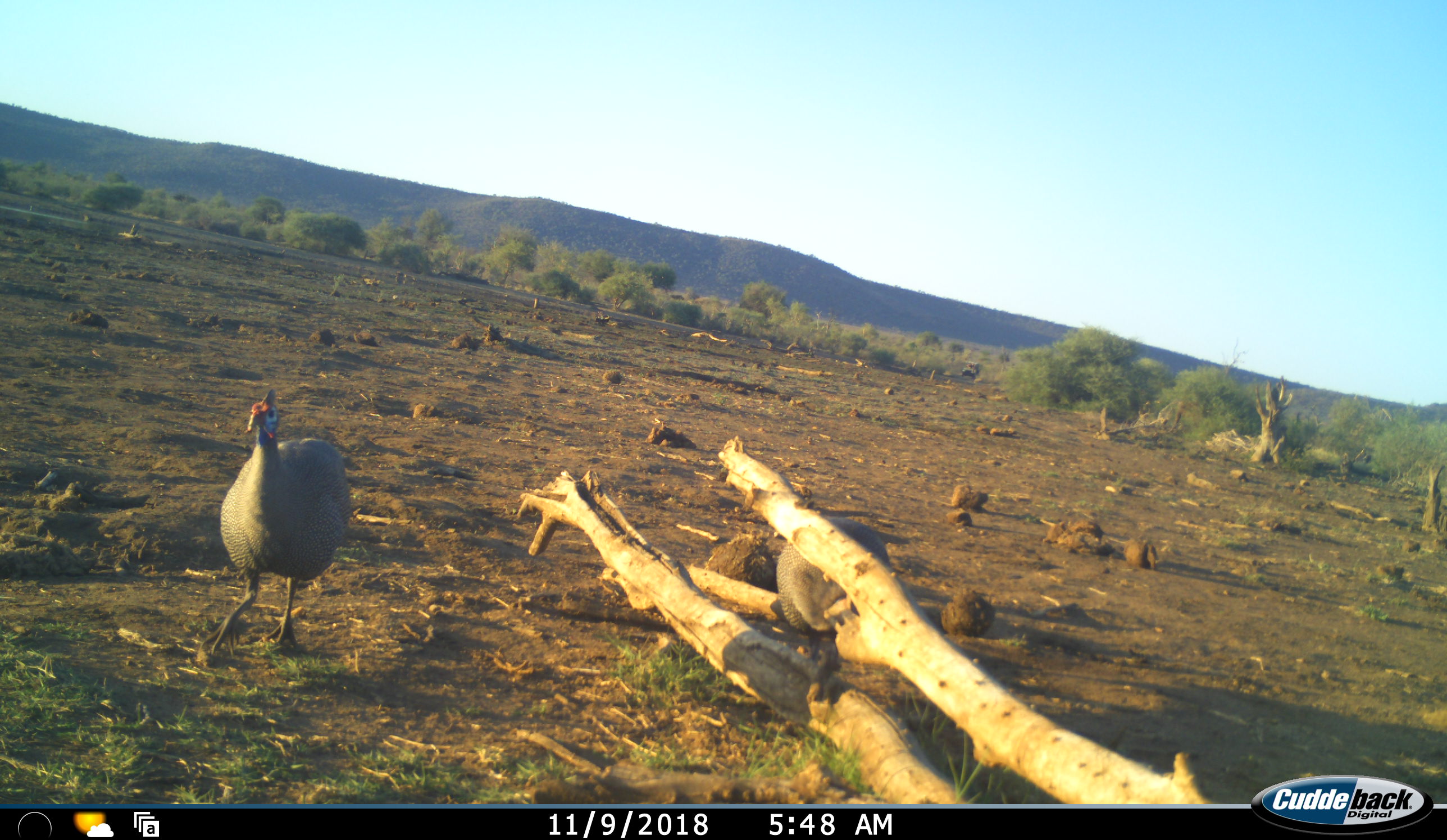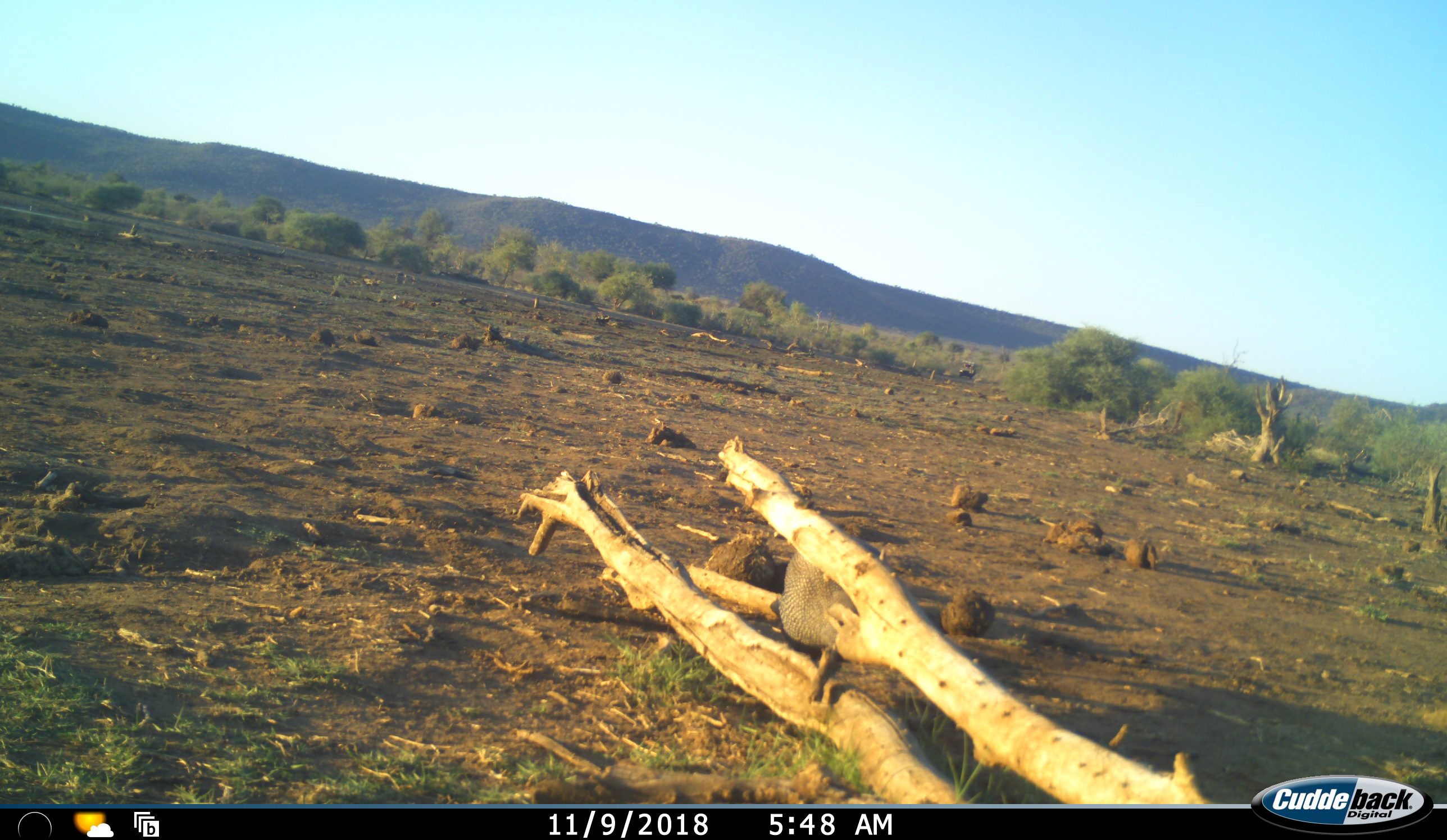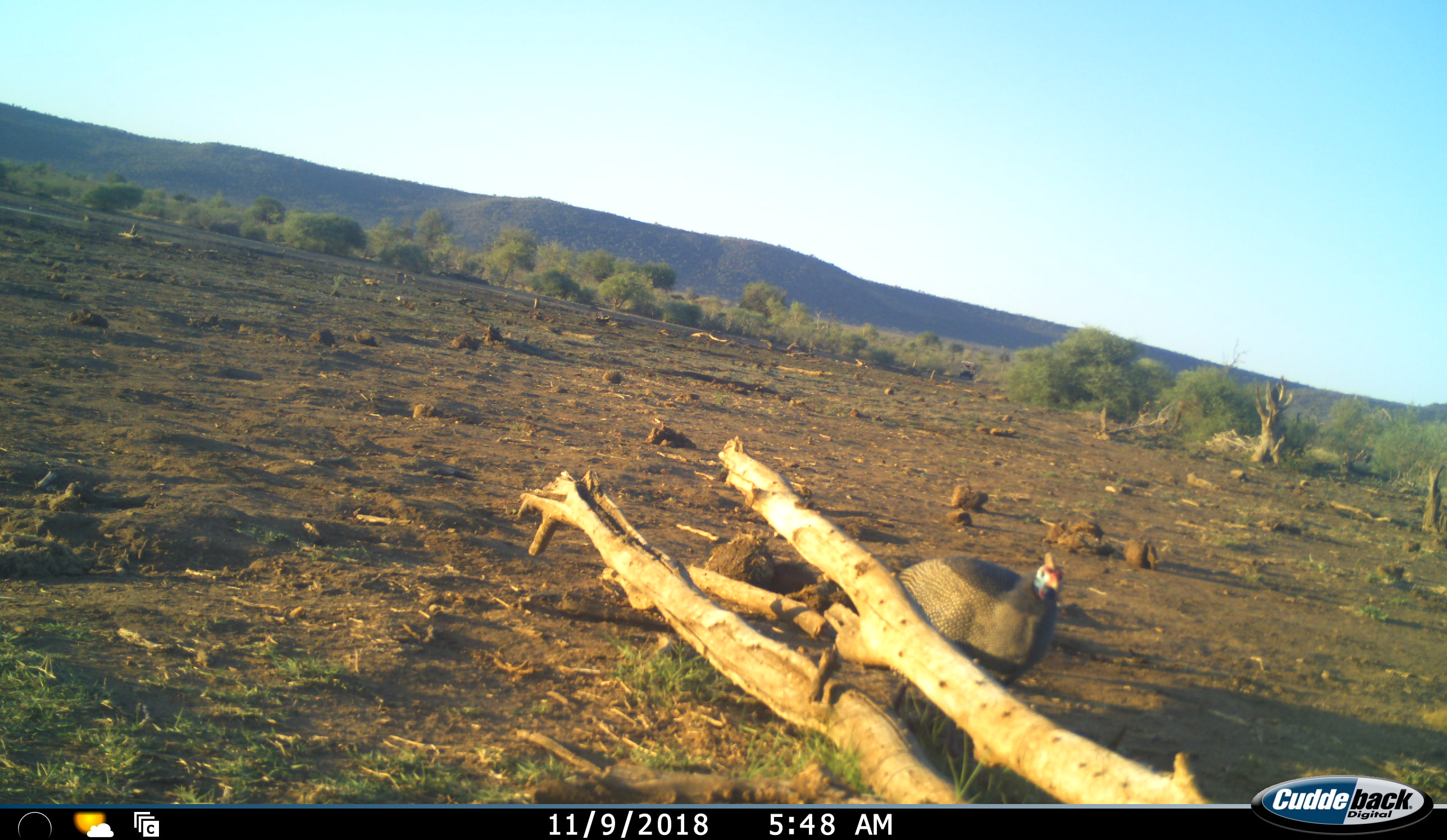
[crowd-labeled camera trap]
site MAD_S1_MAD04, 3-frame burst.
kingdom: Animalia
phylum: Chordata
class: Aves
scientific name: Aves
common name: bird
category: birdother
Birdother (bird) (Aves), count 2. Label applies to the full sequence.